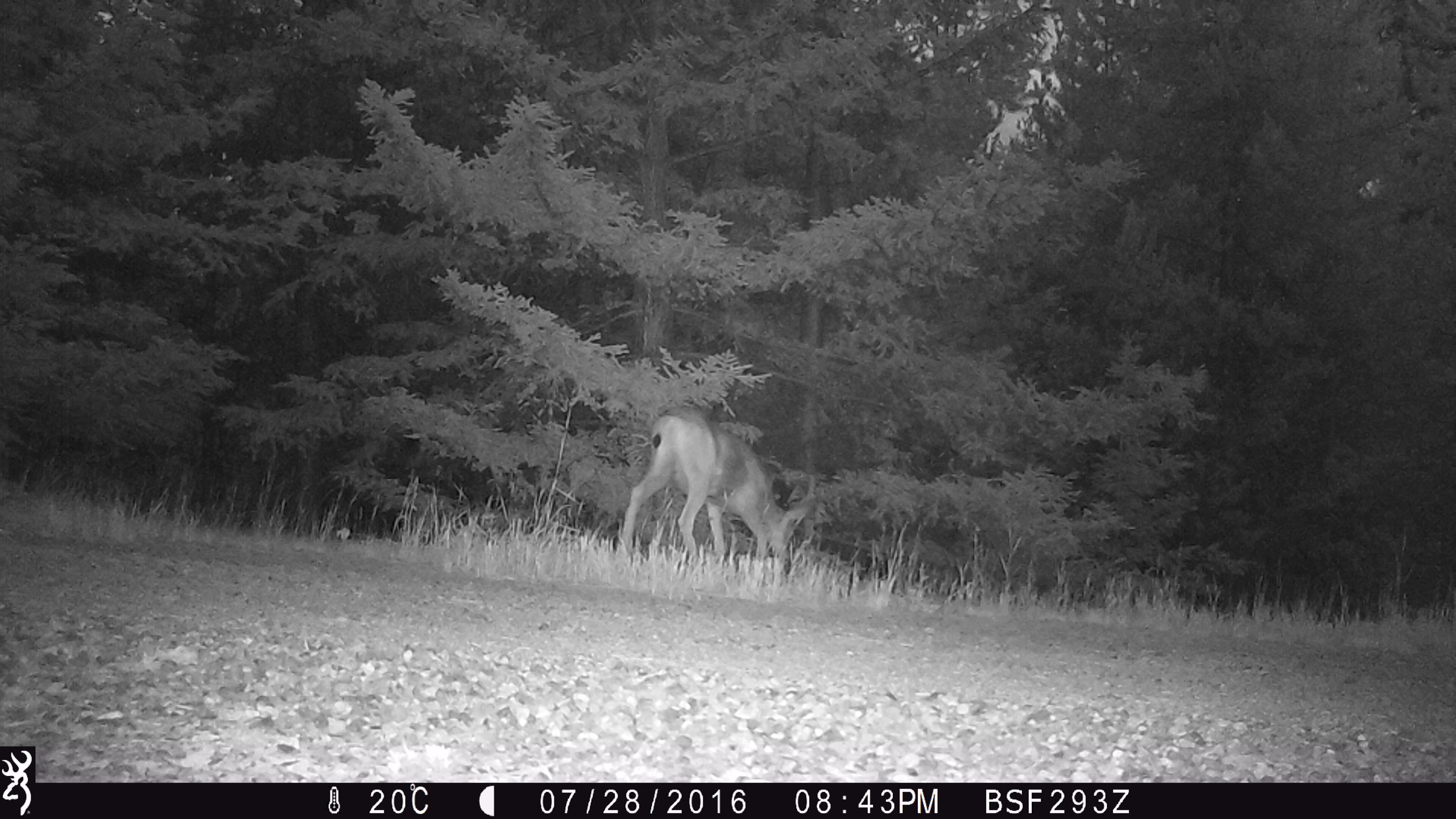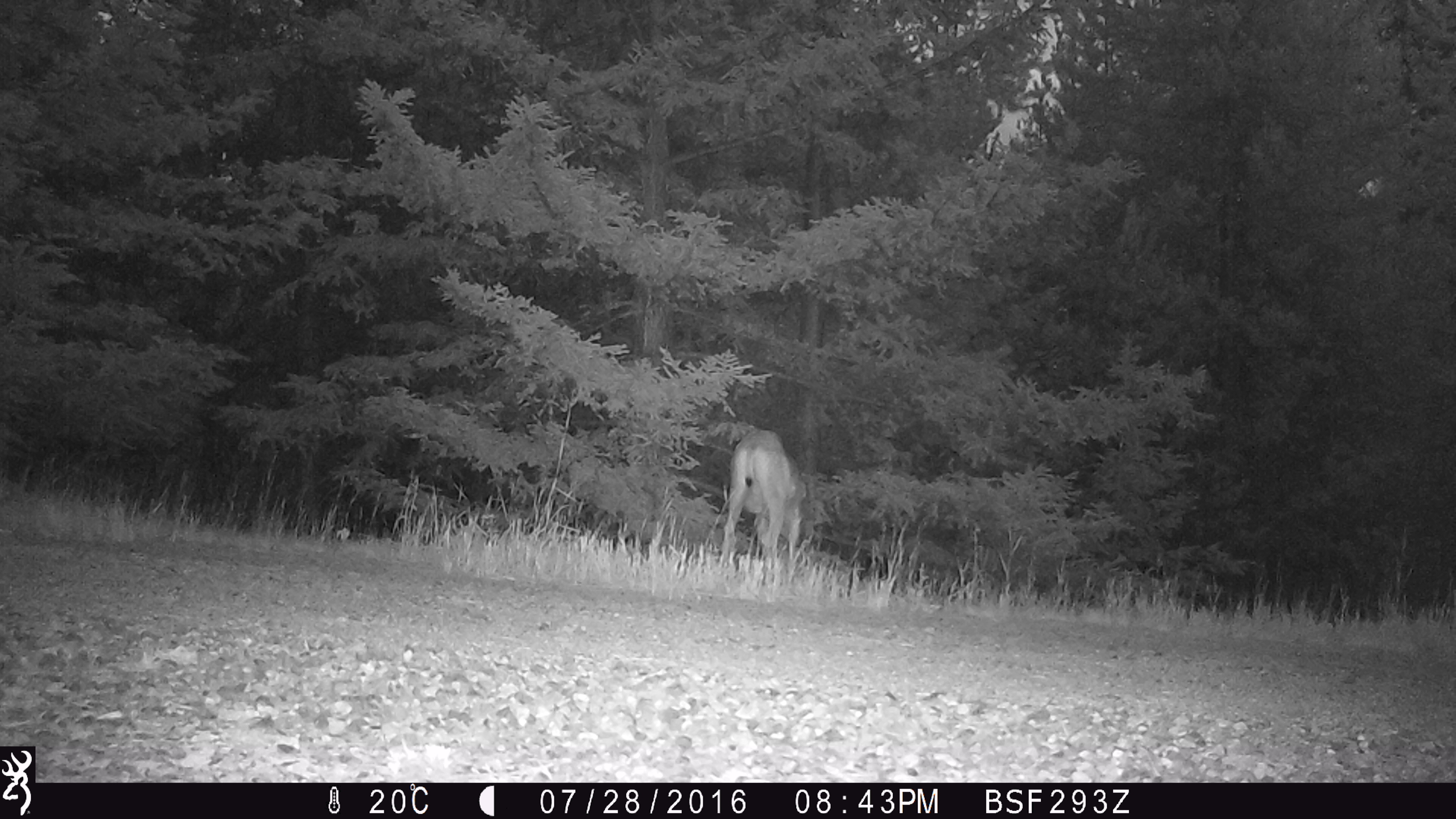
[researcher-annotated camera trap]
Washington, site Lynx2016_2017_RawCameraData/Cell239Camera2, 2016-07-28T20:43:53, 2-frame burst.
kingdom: Animalia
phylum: Chordata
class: Mammalia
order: Artiodactyla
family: Cervidae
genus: Odocoileus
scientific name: Odocoileus hemionus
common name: mule deer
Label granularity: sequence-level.